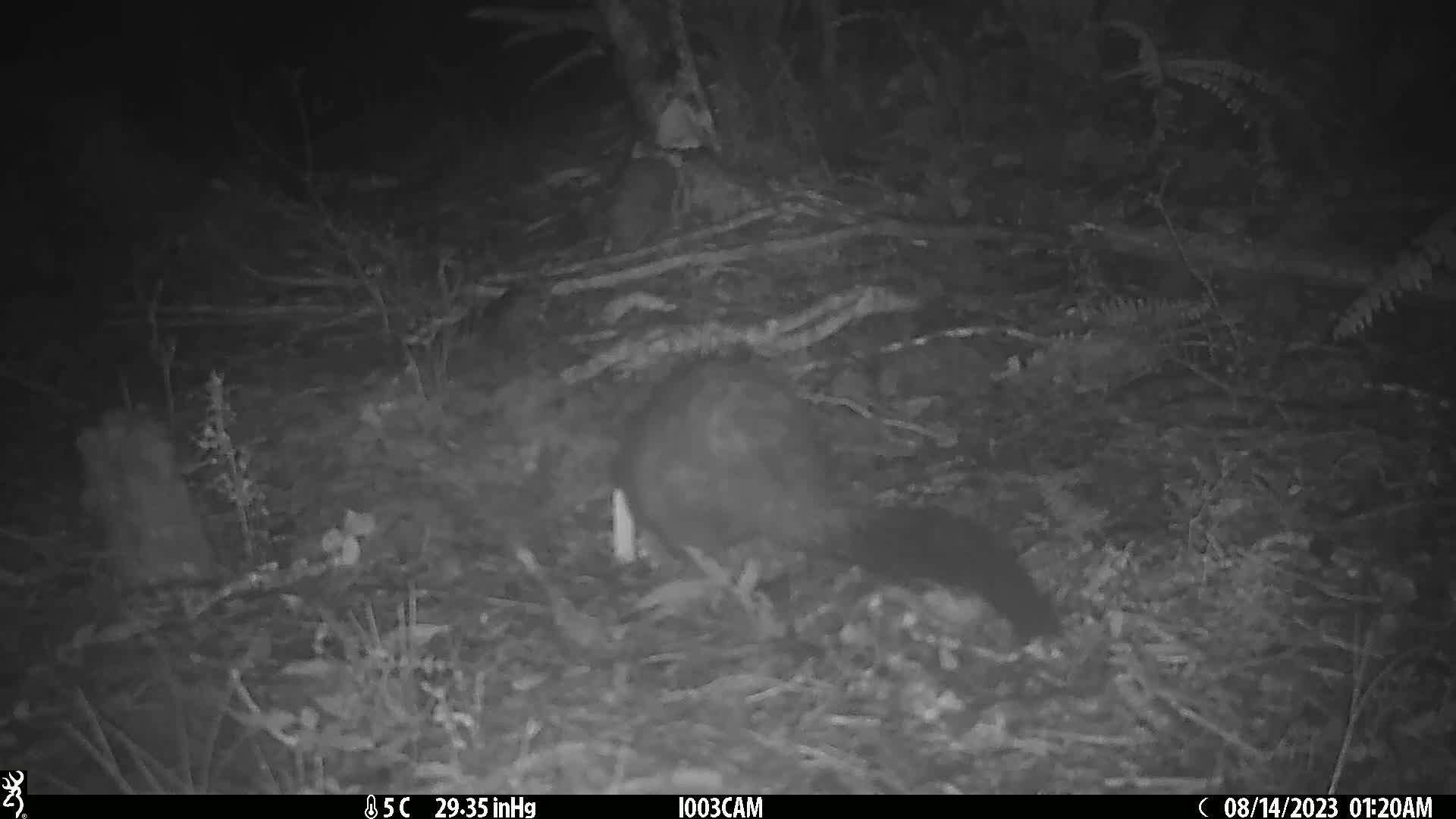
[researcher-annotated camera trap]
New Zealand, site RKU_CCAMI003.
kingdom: Animalia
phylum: Chordata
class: Mammalia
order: Diprotodontia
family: Phalangeridae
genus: Trichosurus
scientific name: Trichosurus vulpecula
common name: common brushtail possum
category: possum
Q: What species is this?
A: Possum (common brushtail possum) (Trichosurus vulpecula).